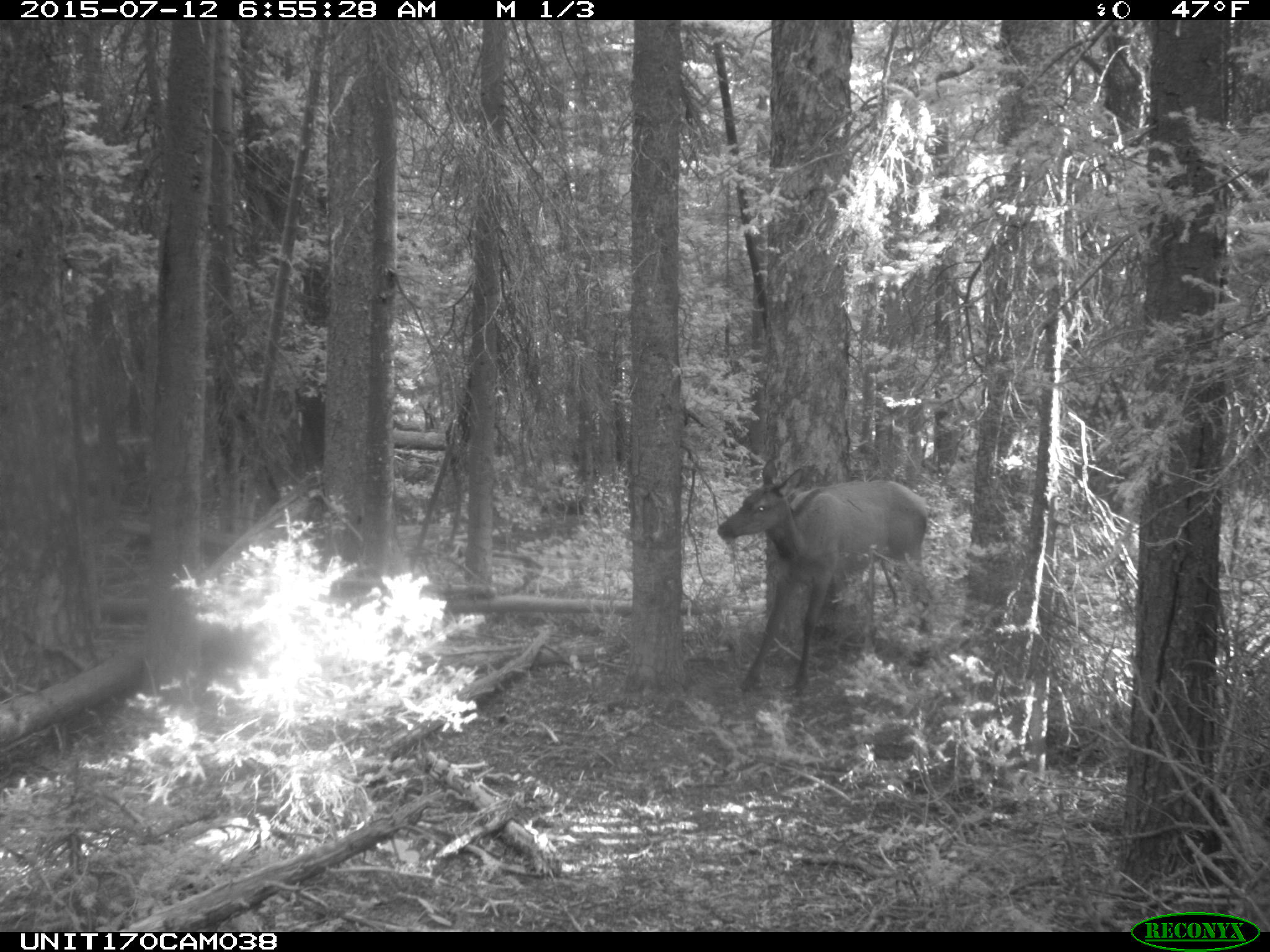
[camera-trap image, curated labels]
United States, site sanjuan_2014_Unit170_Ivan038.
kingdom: Animalia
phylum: Chordata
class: Mammalia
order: Artiodactyla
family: Cervidae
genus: Cervus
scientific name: Cervus elaphus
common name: red deer